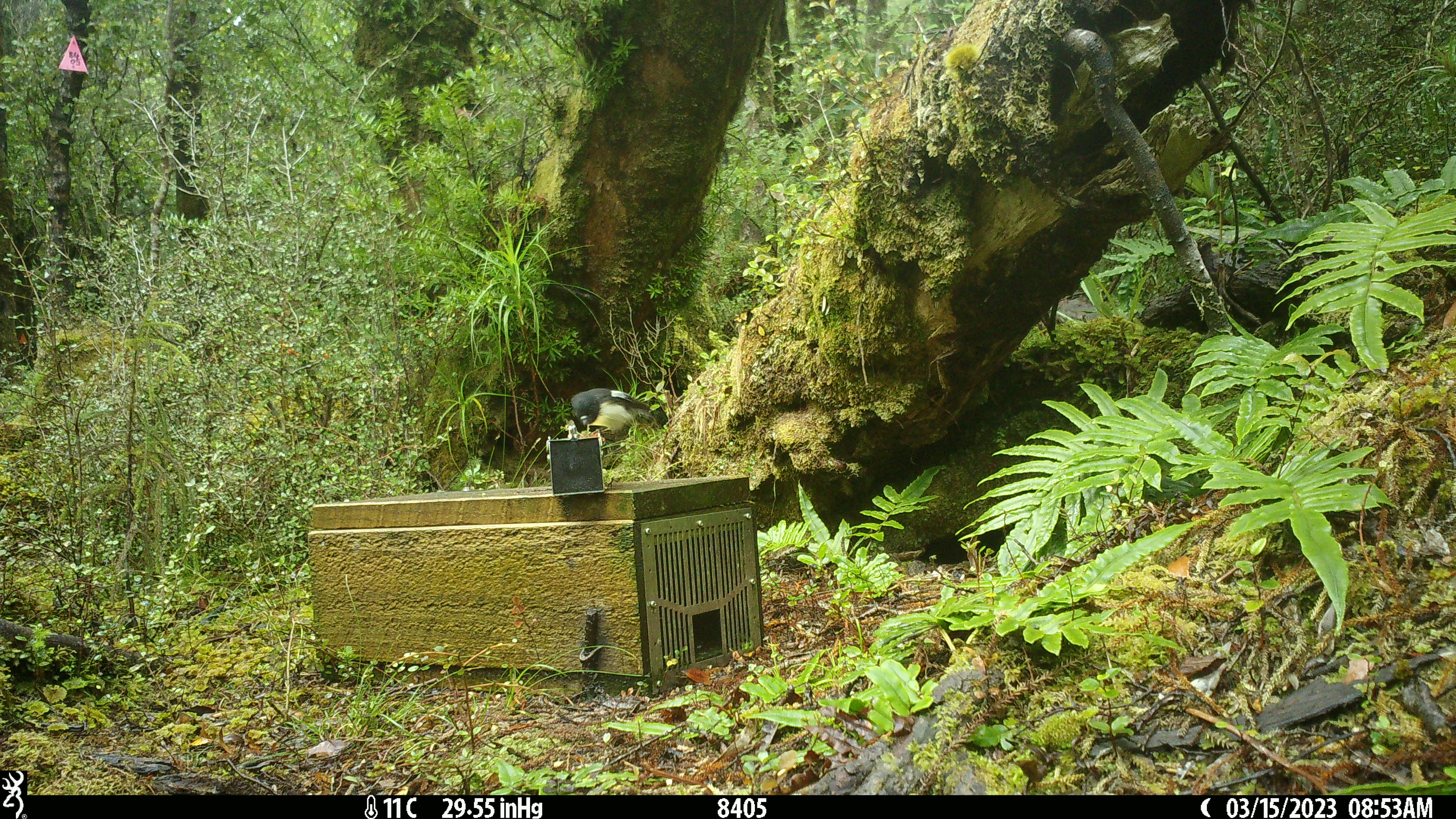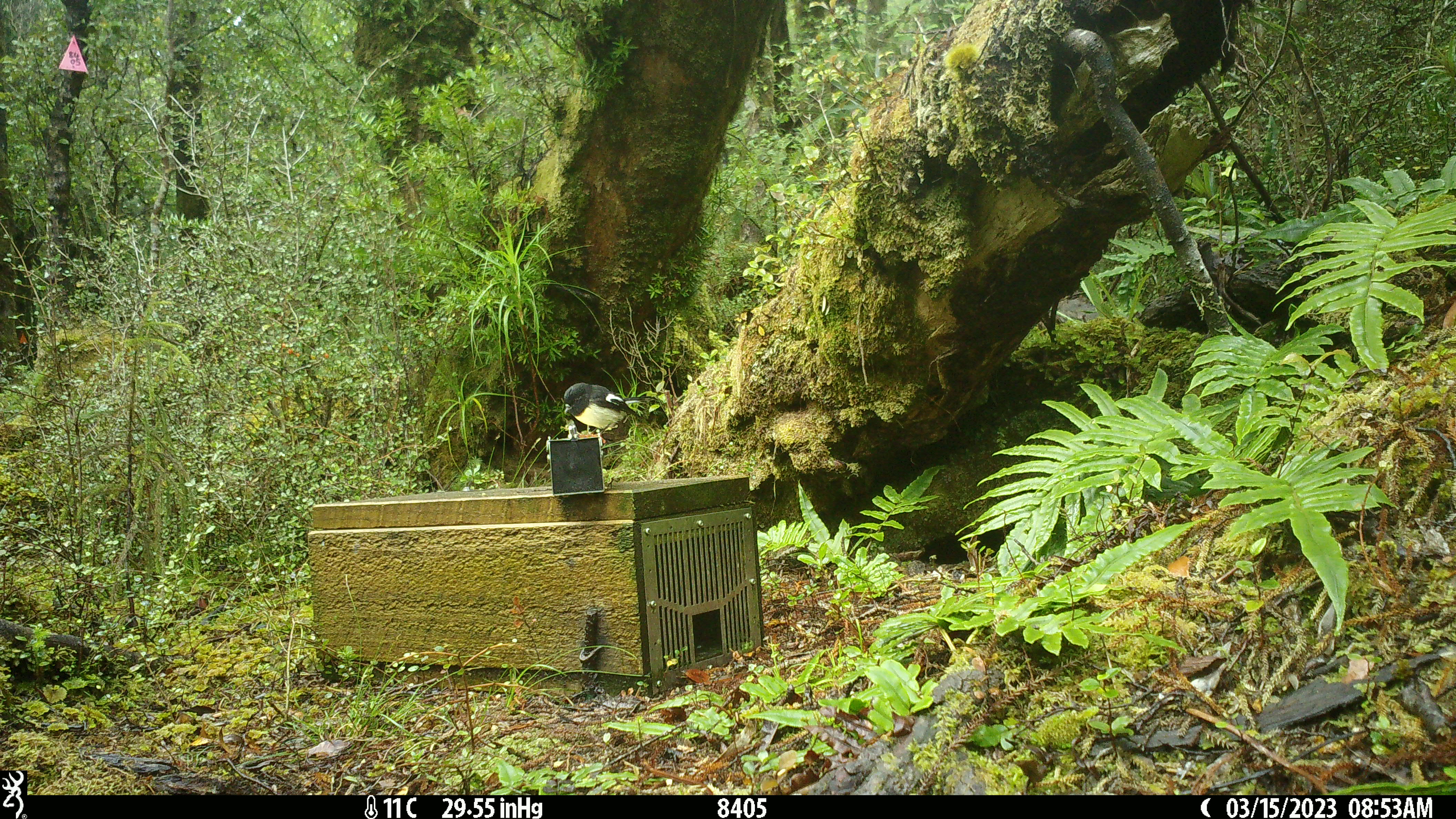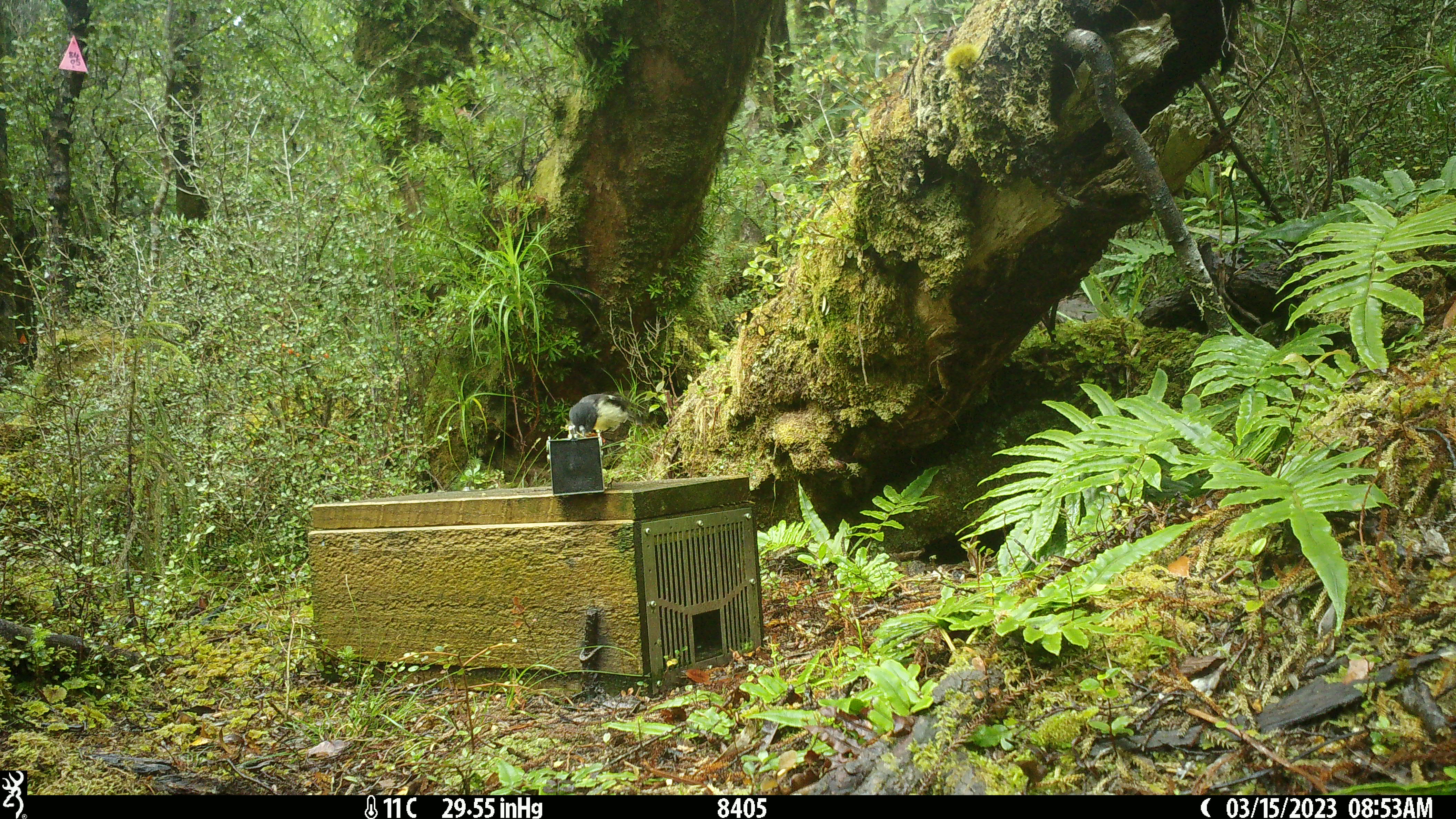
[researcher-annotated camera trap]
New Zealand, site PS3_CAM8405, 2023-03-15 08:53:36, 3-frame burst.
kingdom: Animalia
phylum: Chordata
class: Aves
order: Passeriformes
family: Petroicidae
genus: Petroica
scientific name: Petroica macrocephala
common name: tomtit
Tomtit (Petroica macrocephala).